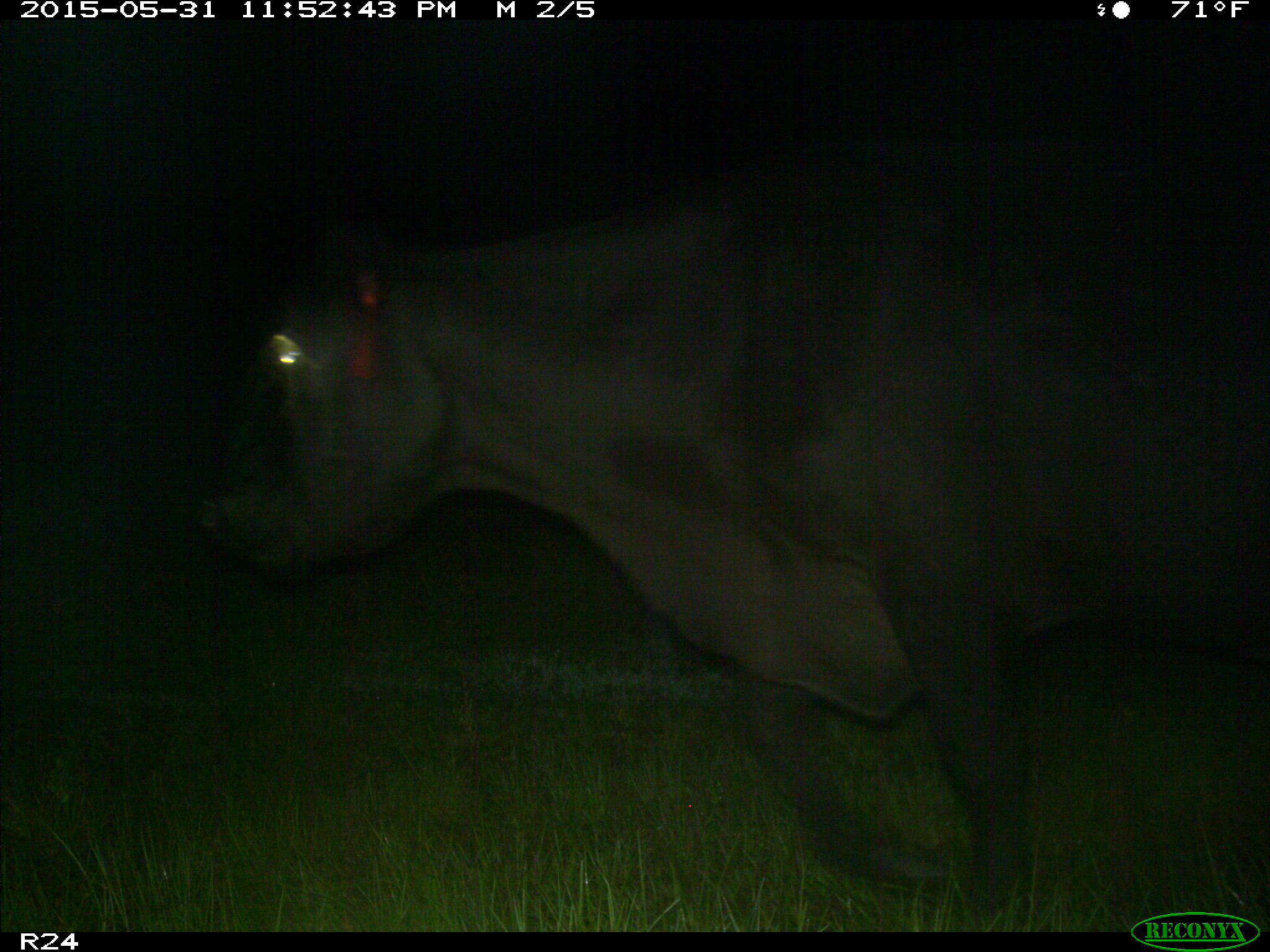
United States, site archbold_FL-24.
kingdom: Animalia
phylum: Chordata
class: Mammalia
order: Artiodactyla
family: Bovidae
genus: Bos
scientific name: Bos taurus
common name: domestic cow